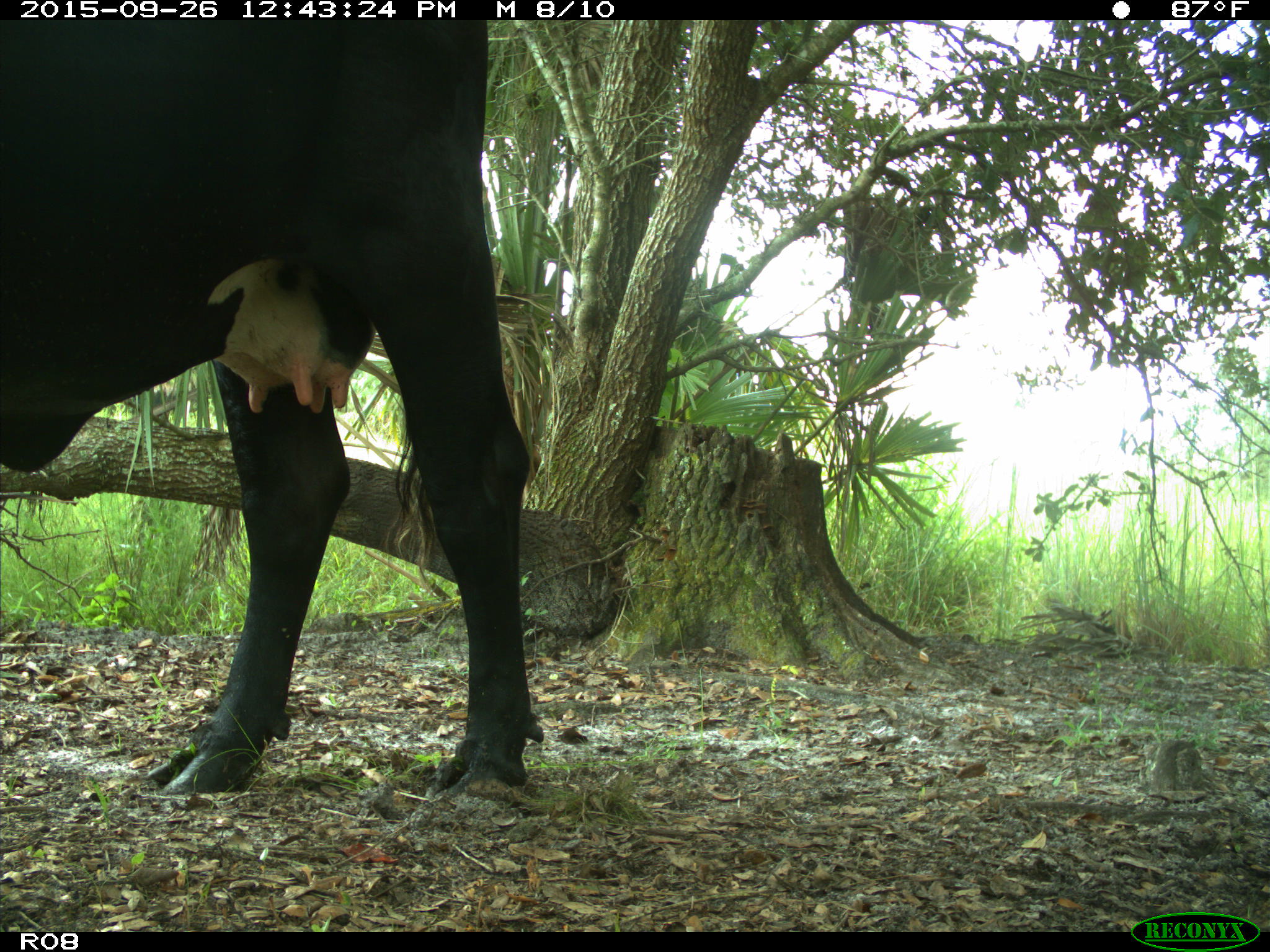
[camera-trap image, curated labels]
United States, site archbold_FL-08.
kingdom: Animalia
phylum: Chordata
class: Mammalia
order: Artiodactyla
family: Bovidae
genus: Bos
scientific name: Bos taurus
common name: domestic cow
Bos taurus (domestic cow).